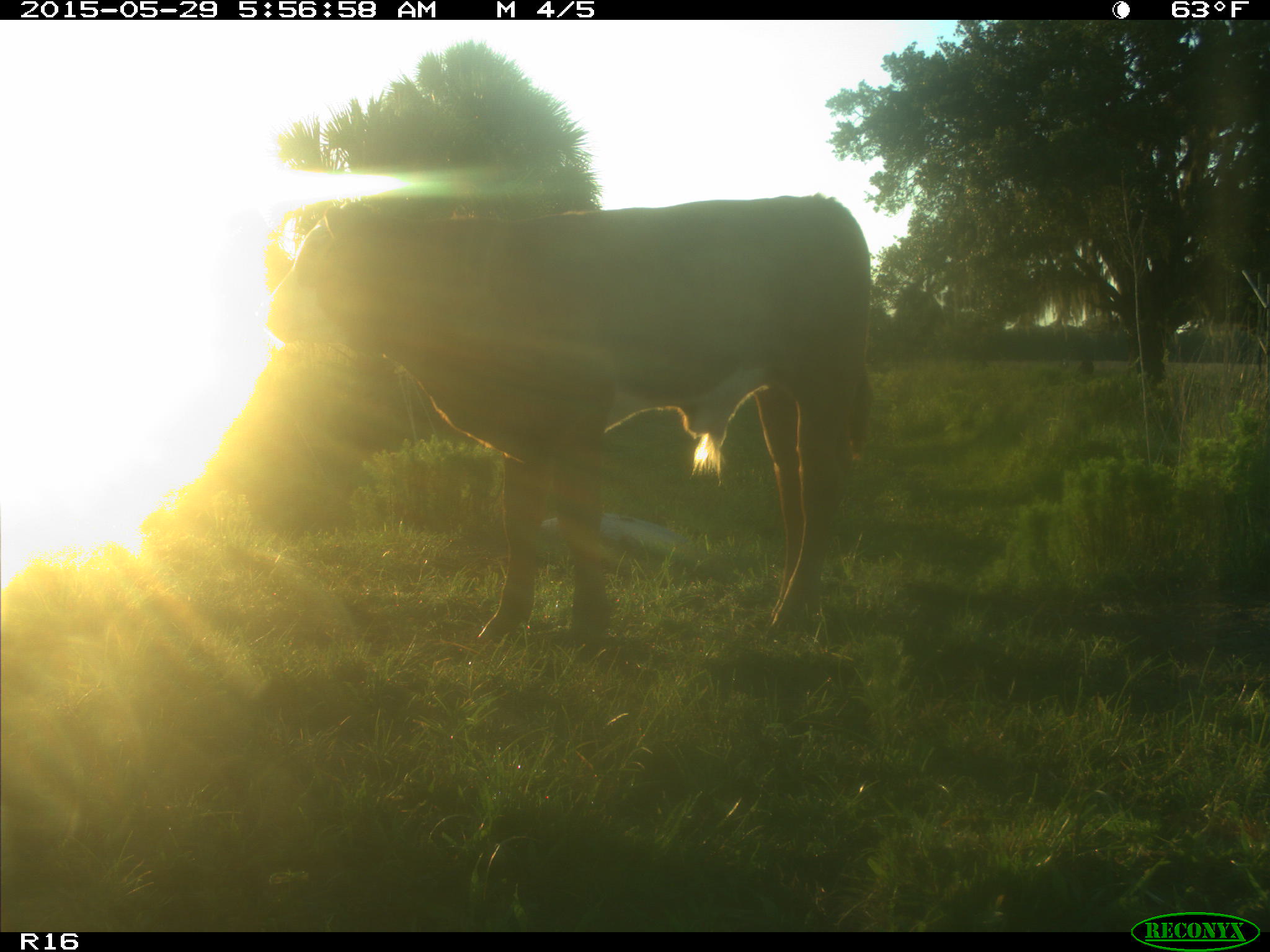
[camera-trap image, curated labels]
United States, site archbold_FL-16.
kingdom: Animalia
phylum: Chordata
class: Mammalia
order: Artiodactyla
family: Bovidae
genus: Bos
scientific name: Bos taurus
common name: domestic cow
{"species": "Bos taurus (domestic cow)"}